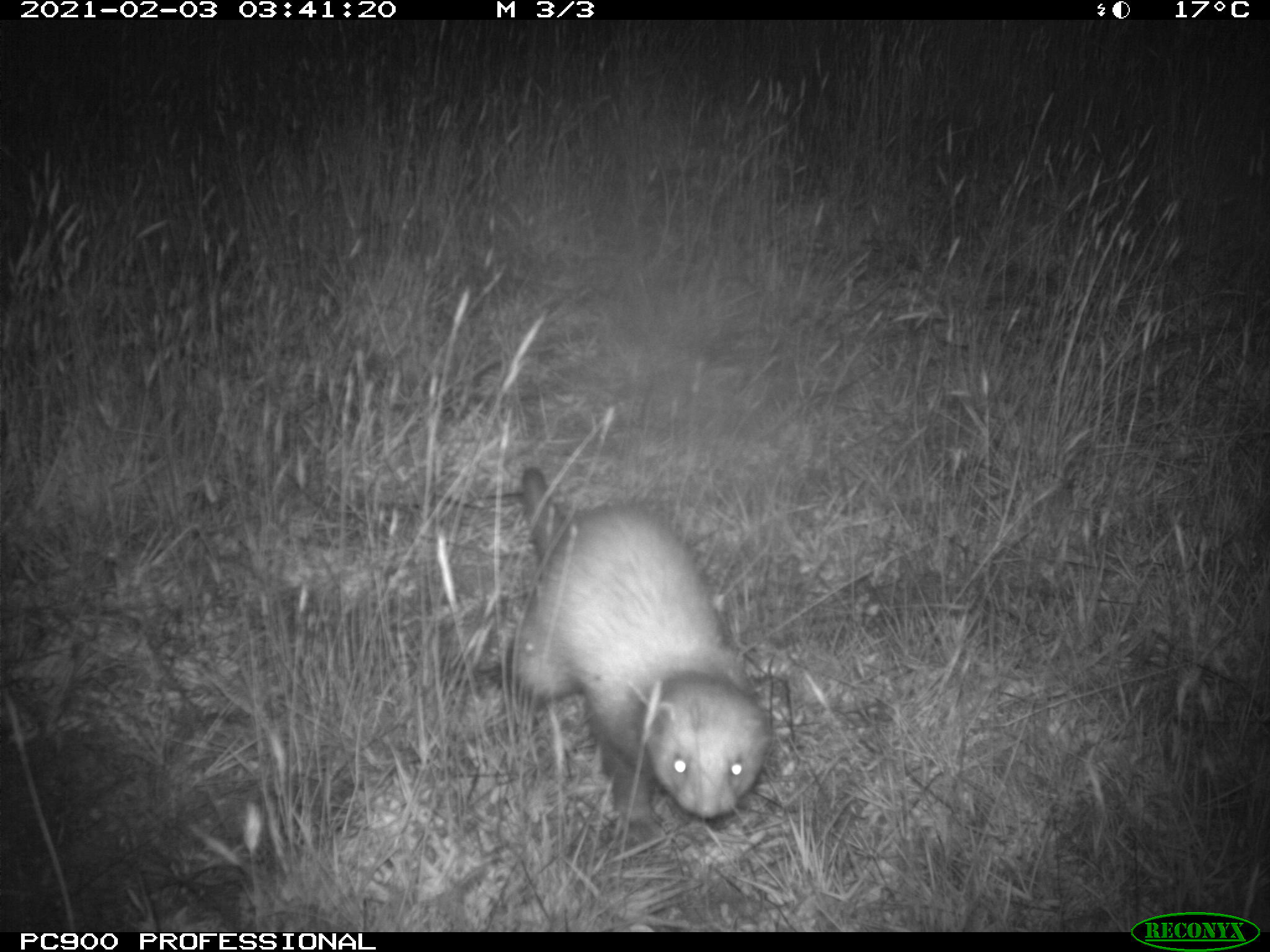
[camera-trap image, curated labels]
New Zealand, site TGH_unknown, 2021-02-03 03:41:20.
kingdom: Animalia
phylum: Chordata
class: Mammalia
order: Carnivora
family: Mustelidae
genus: Mustela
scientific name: Mustela furo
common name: ferret